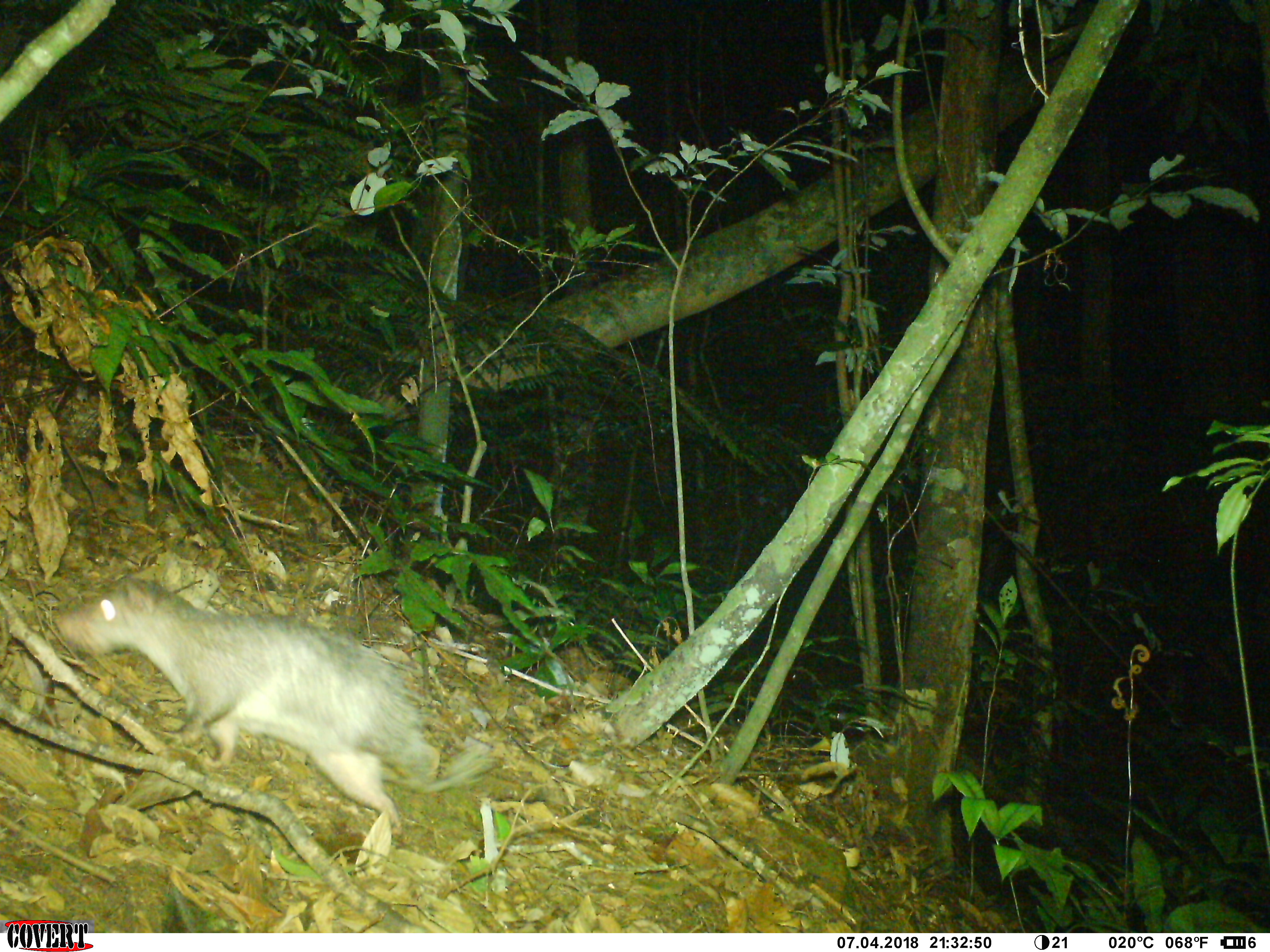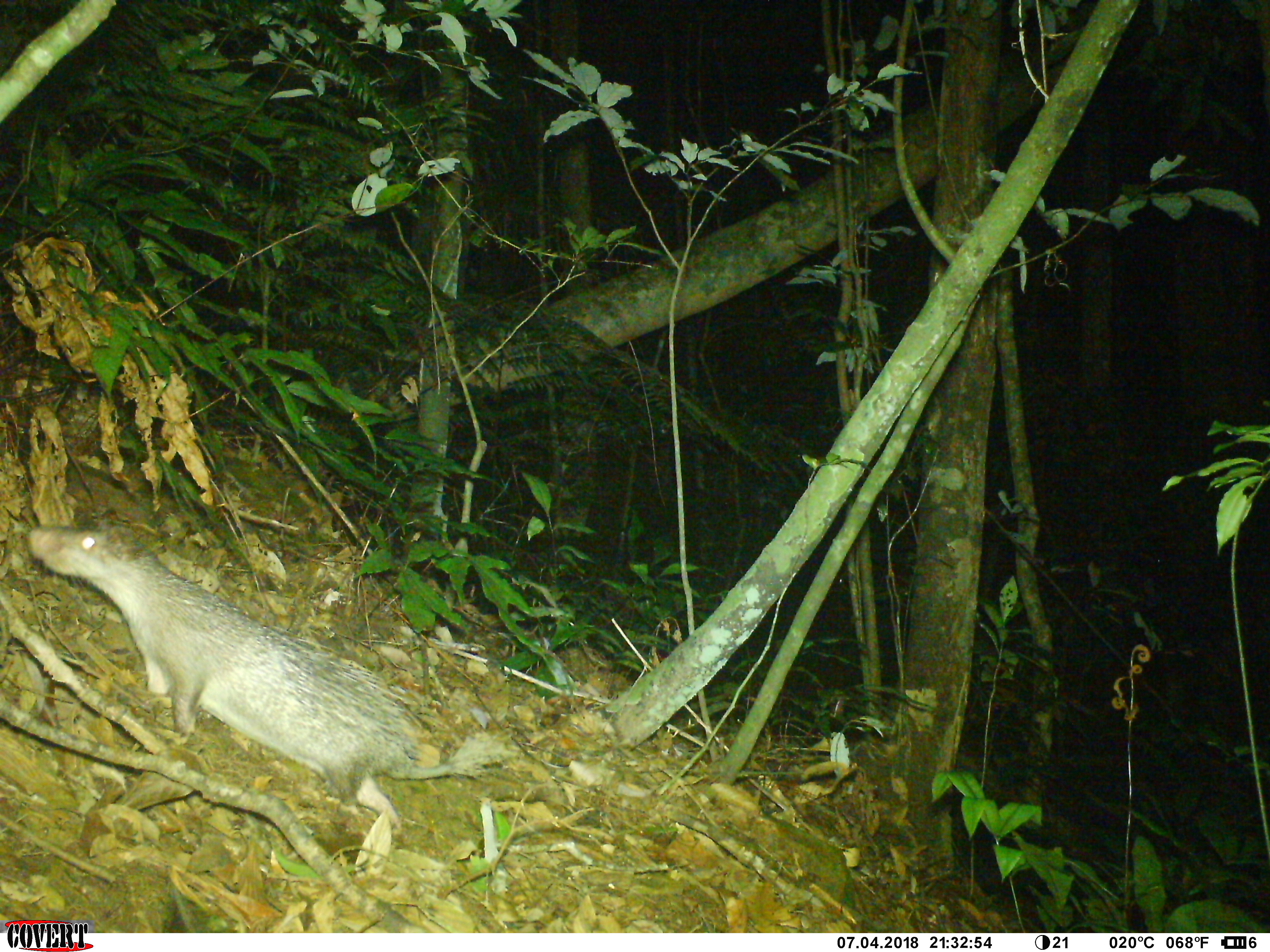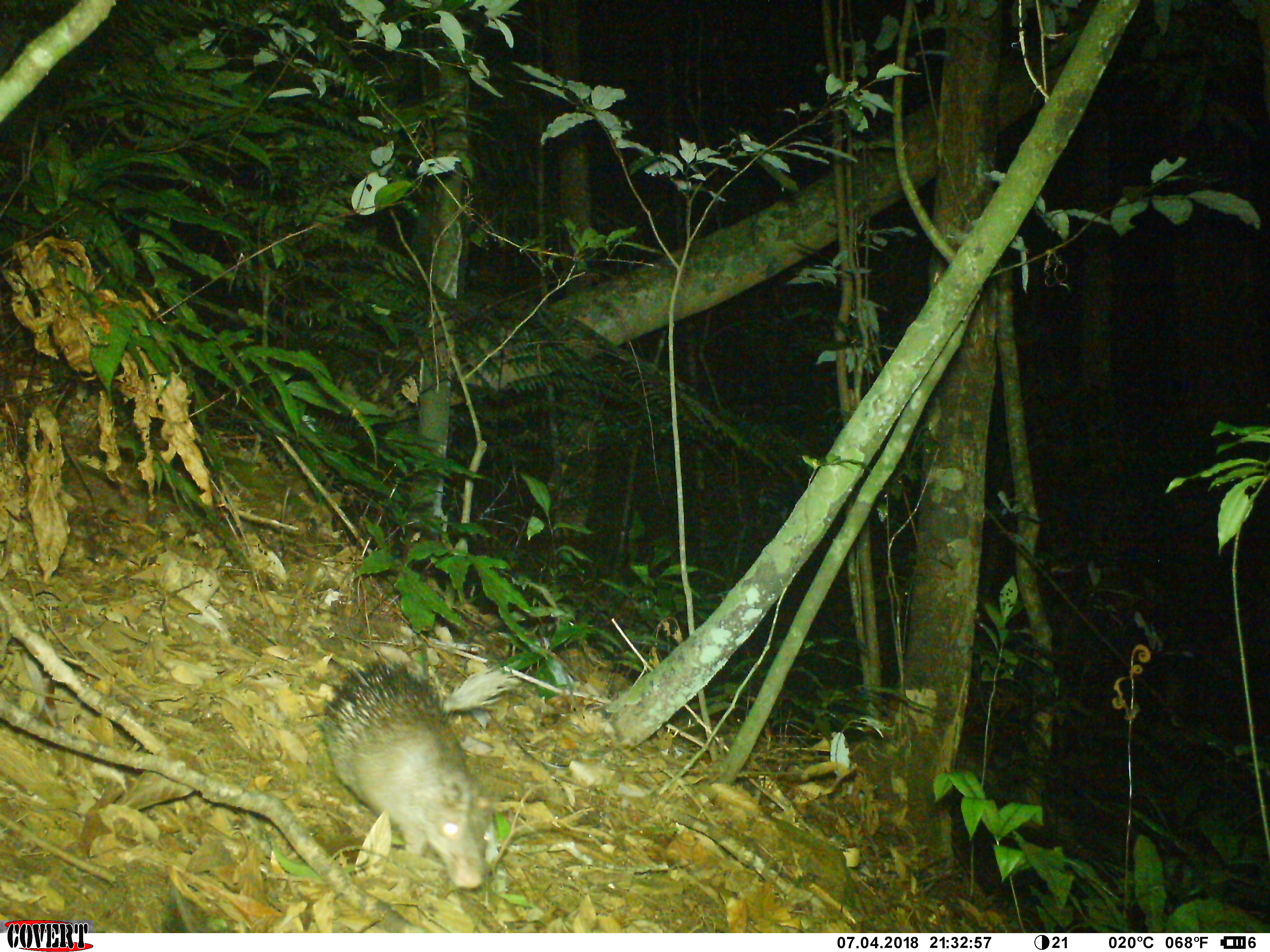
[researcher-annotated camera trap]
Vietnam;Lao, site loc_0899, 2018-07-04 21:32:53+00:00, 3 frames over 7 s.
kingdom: Animalia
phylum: Chordata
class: Mammalia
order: Rodentia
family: Hystricidae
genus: Atherurus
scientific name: Atherurus macrourus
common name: asiatic brush-tailed porcupine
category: asiatic brush tailed porcupine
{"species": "asiatic brush tailed porcupine (asiatic brush-tailed porcupine) (Atherurus macrourus)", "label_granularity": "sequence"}